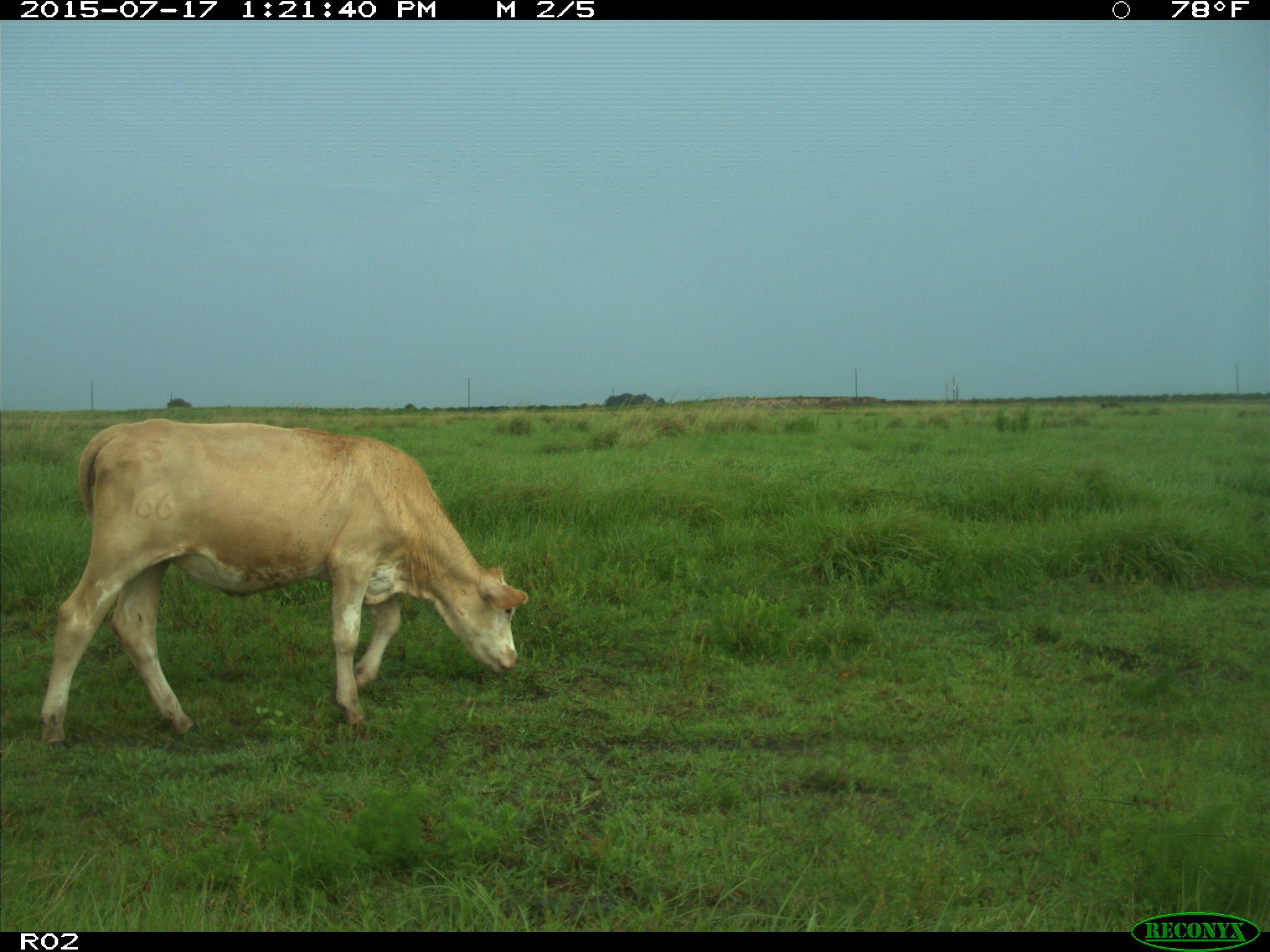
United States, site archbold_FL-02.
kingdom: Animalia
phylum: Chordata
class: Mammalia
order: Artiodactyla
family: Bovidae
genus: Bos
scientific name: Bos taurus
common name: domestic cow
Bos taurus (domestic cow).